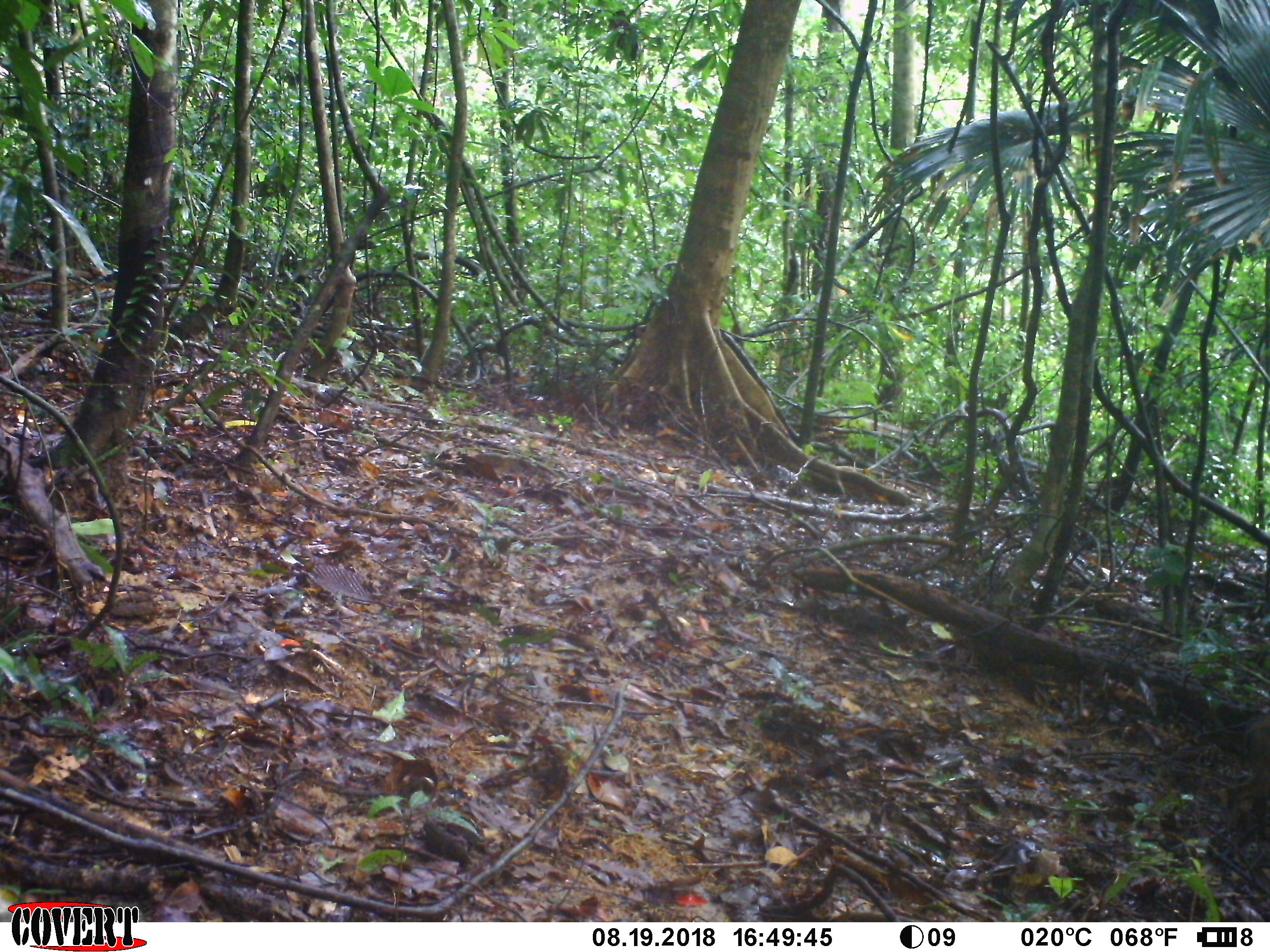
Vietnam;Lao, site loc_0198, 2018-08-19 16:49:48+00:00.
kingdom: Animalia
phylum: Chordata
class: Mammalia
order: Artiodactyla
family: Suidae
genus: Sus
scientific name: Sus scrofa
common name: eurasian wild pig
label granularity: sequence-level